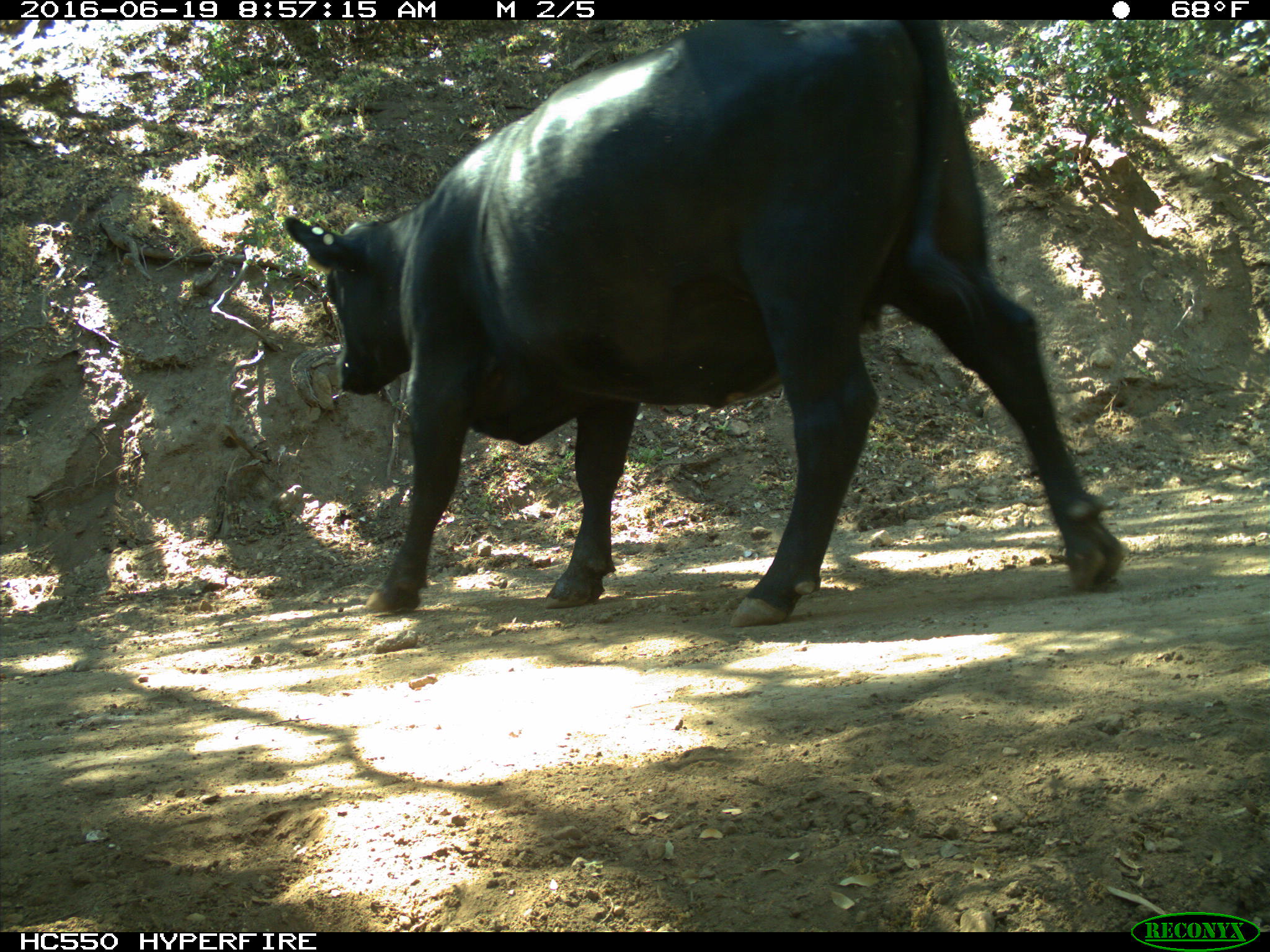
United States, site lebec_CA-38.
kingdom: Animalia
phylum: Chordata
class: Mammalia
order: Artiodactyla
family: Bovidae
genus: Bos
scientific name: Bos taurus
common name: domestic cow